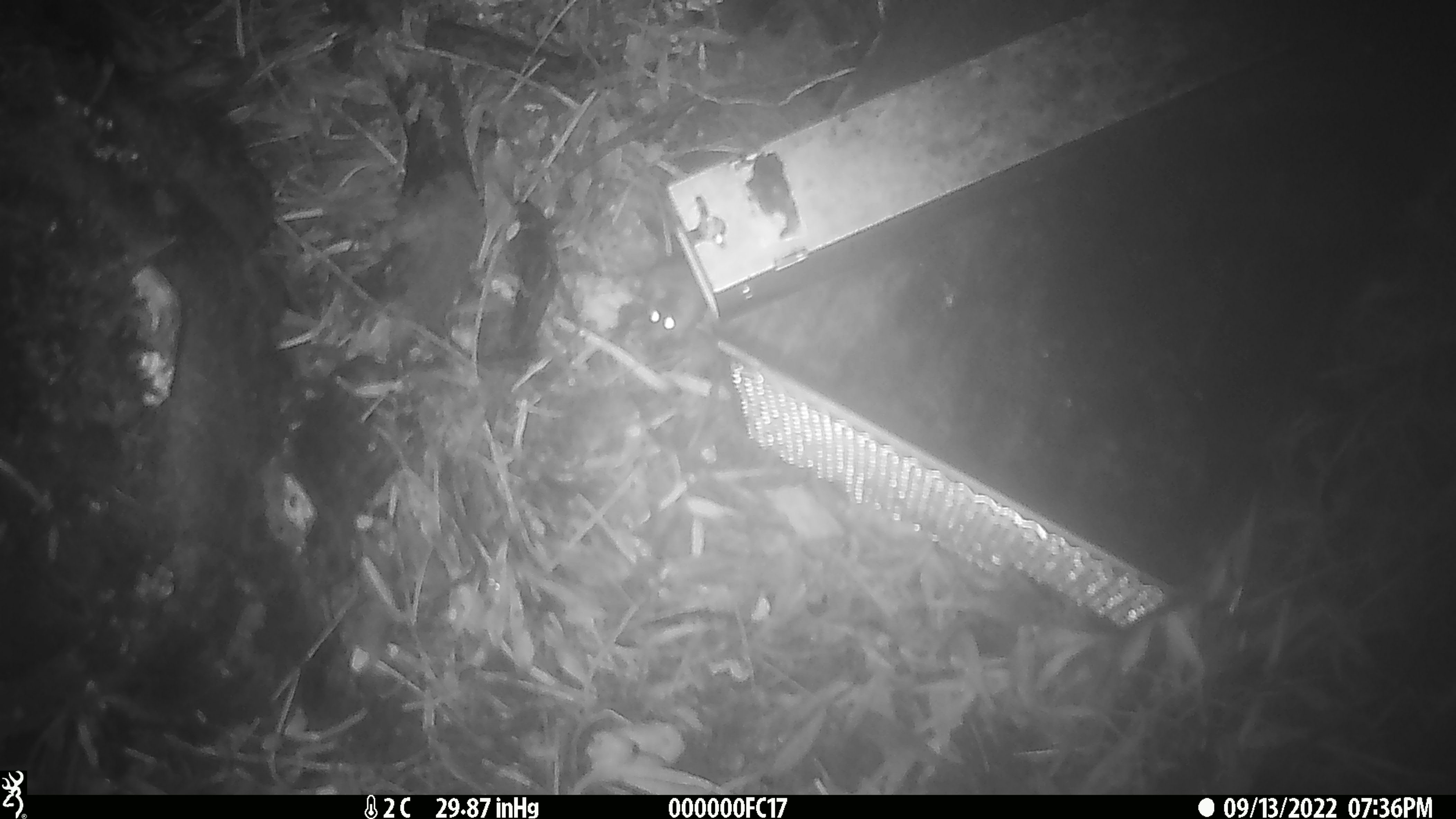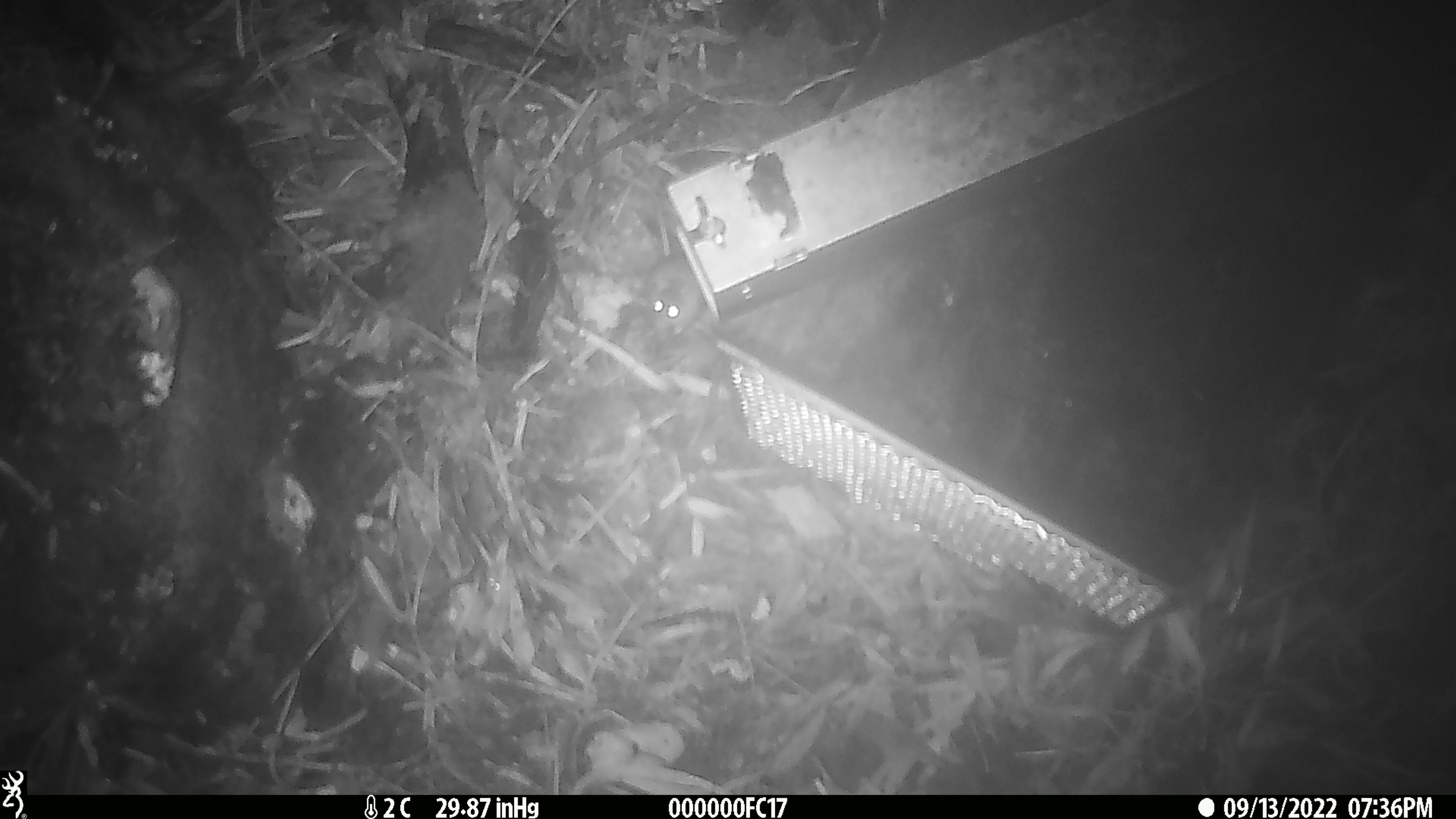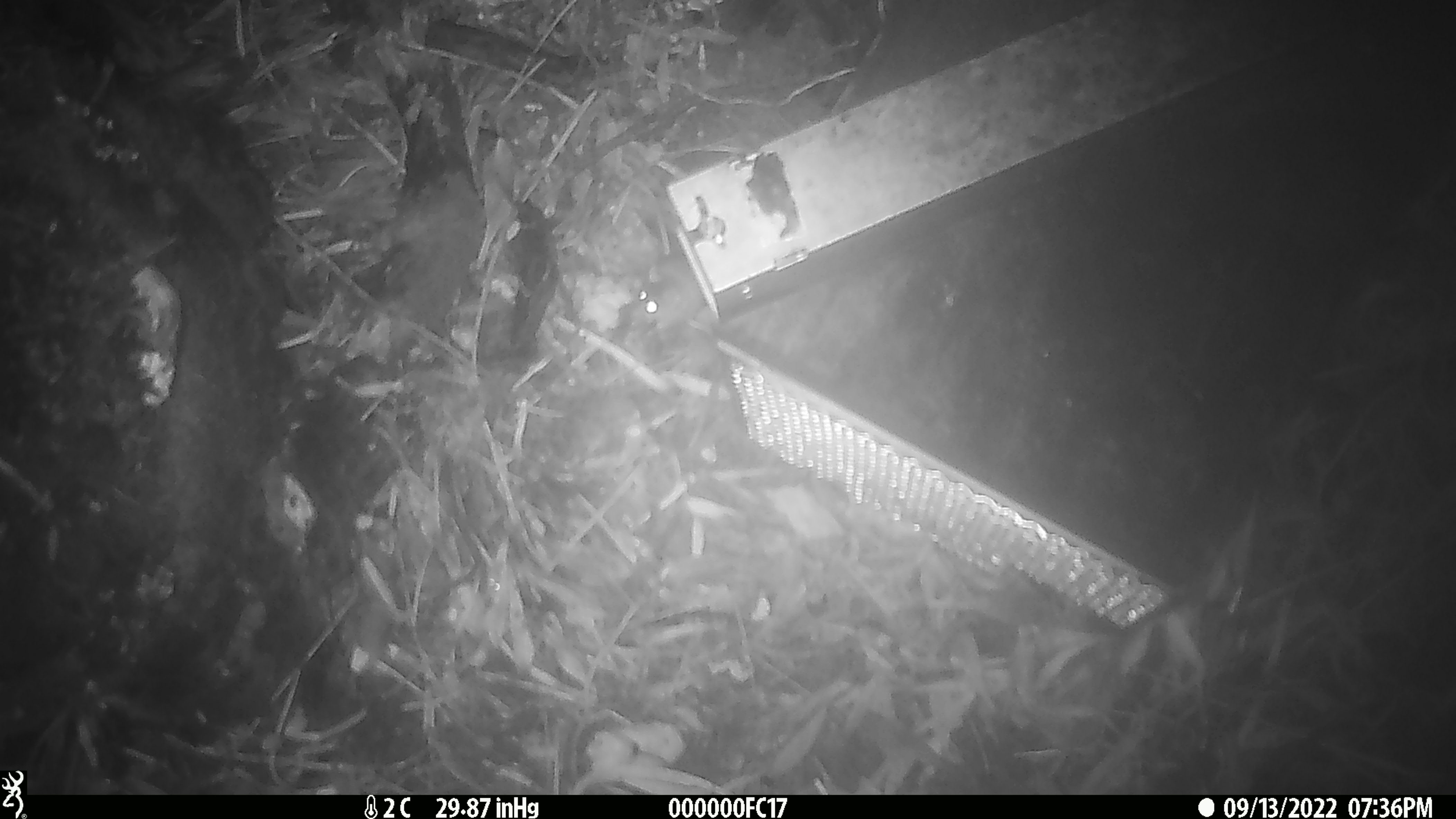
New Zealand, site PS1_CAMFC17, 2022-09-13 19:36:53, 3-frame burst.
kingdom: Animalia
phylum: Chordata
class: Mammalia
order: Rodentia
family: Muridae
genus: Mus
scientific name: Mus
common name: mouse